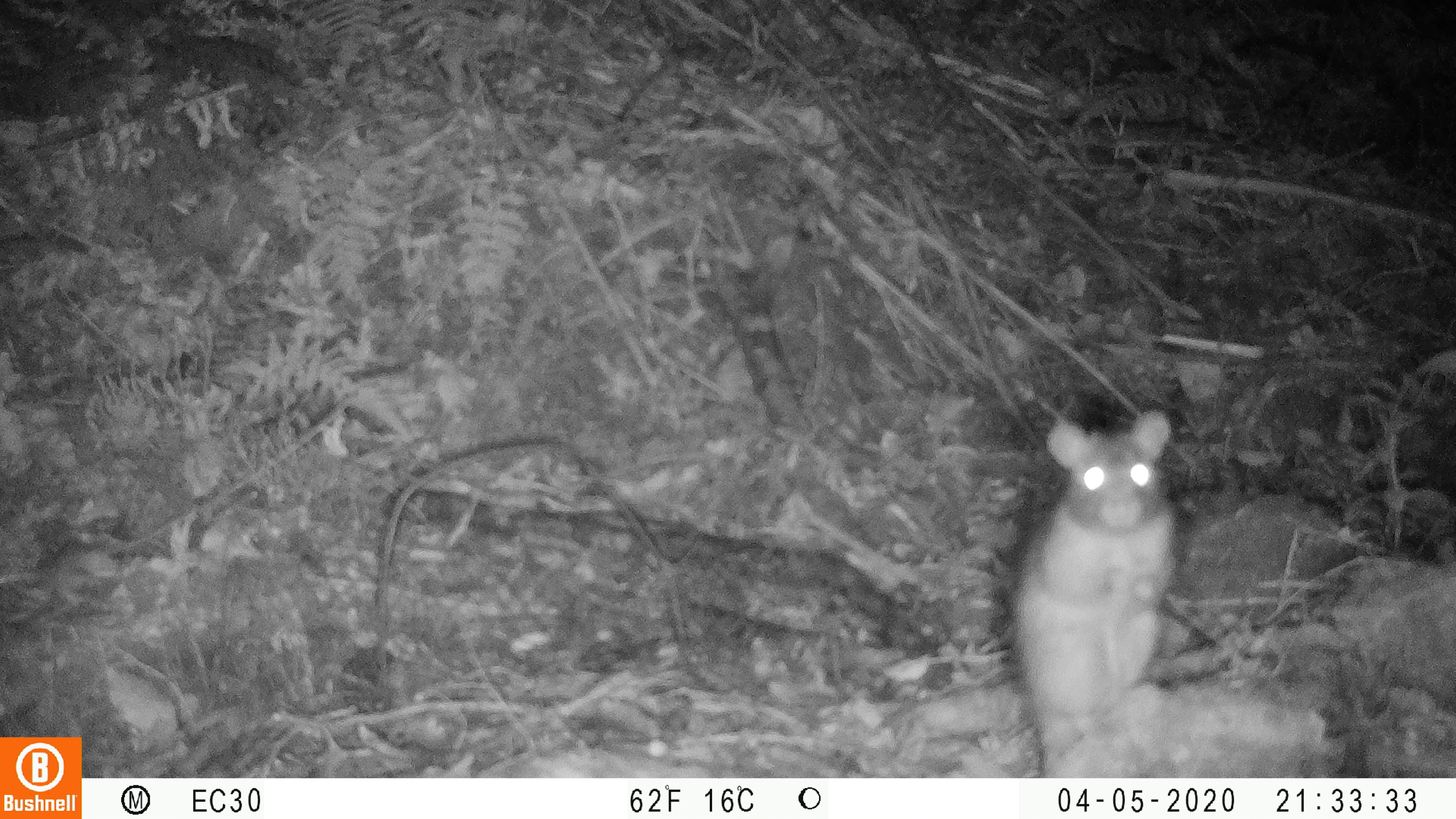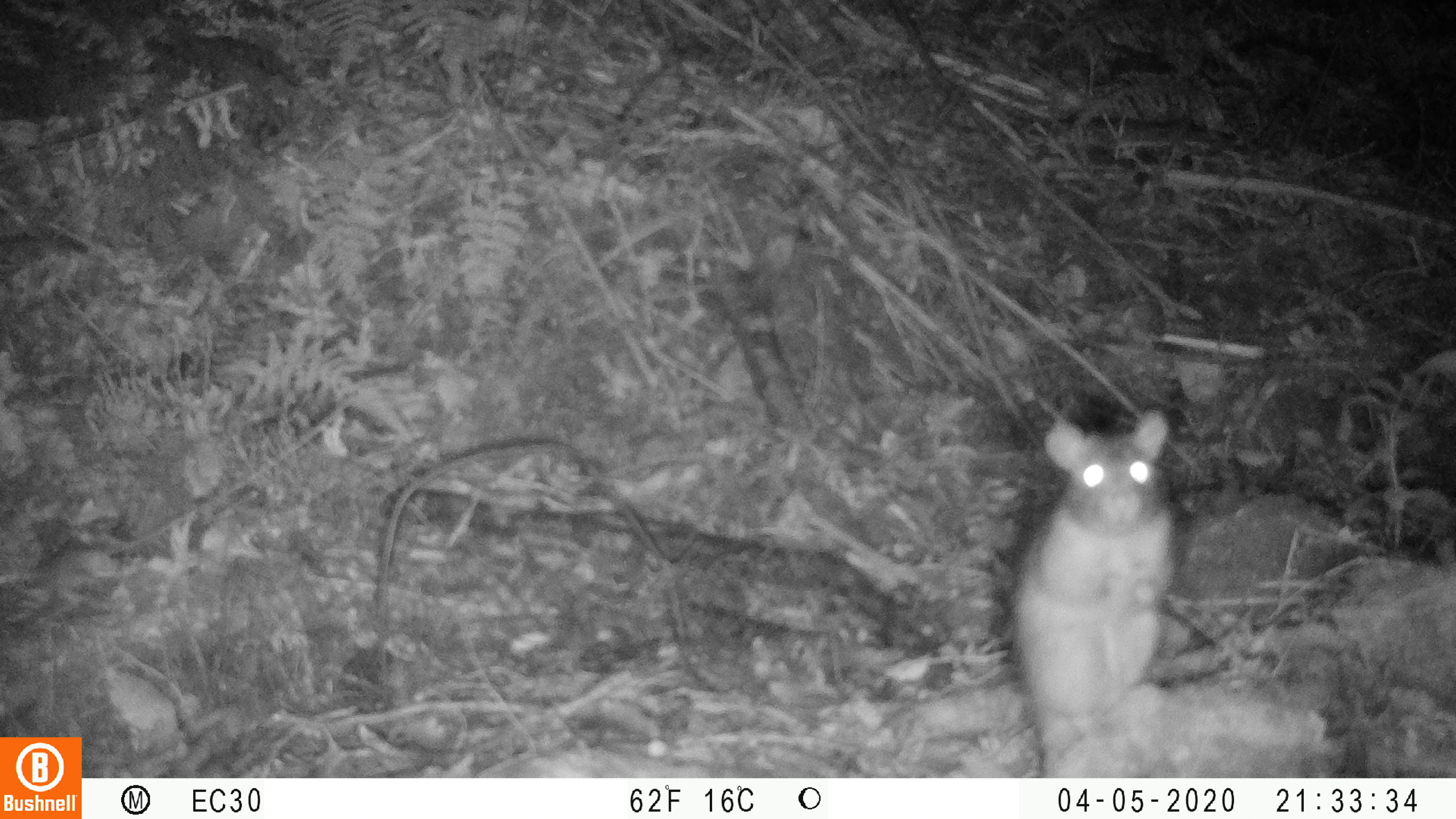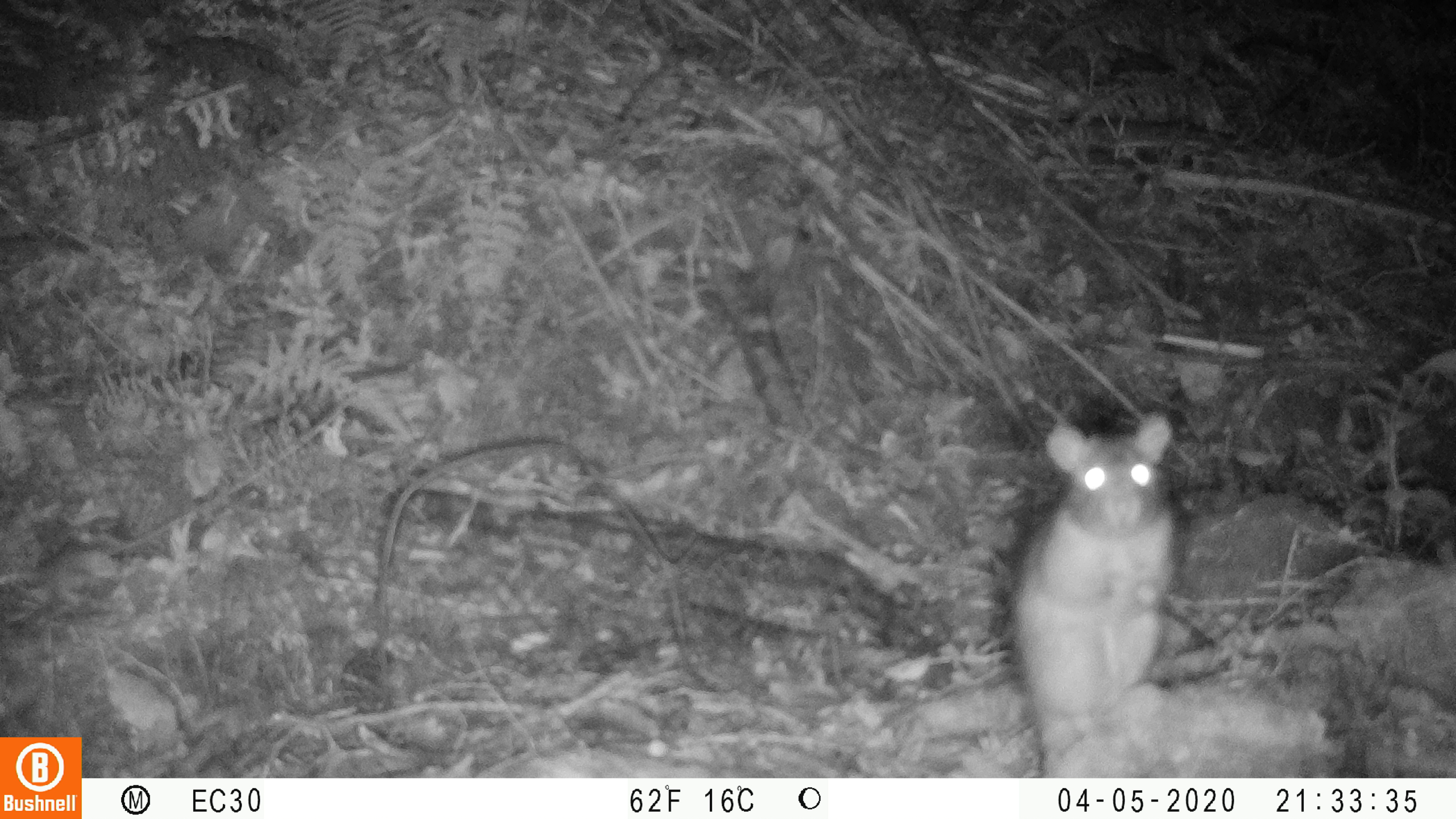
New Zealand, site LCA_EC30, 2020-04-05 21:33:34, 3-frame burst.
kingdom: Animalia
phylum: Chordata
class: Mammalia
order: Rodentia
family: Muridae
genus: Rattus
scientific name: Rattus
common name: rat